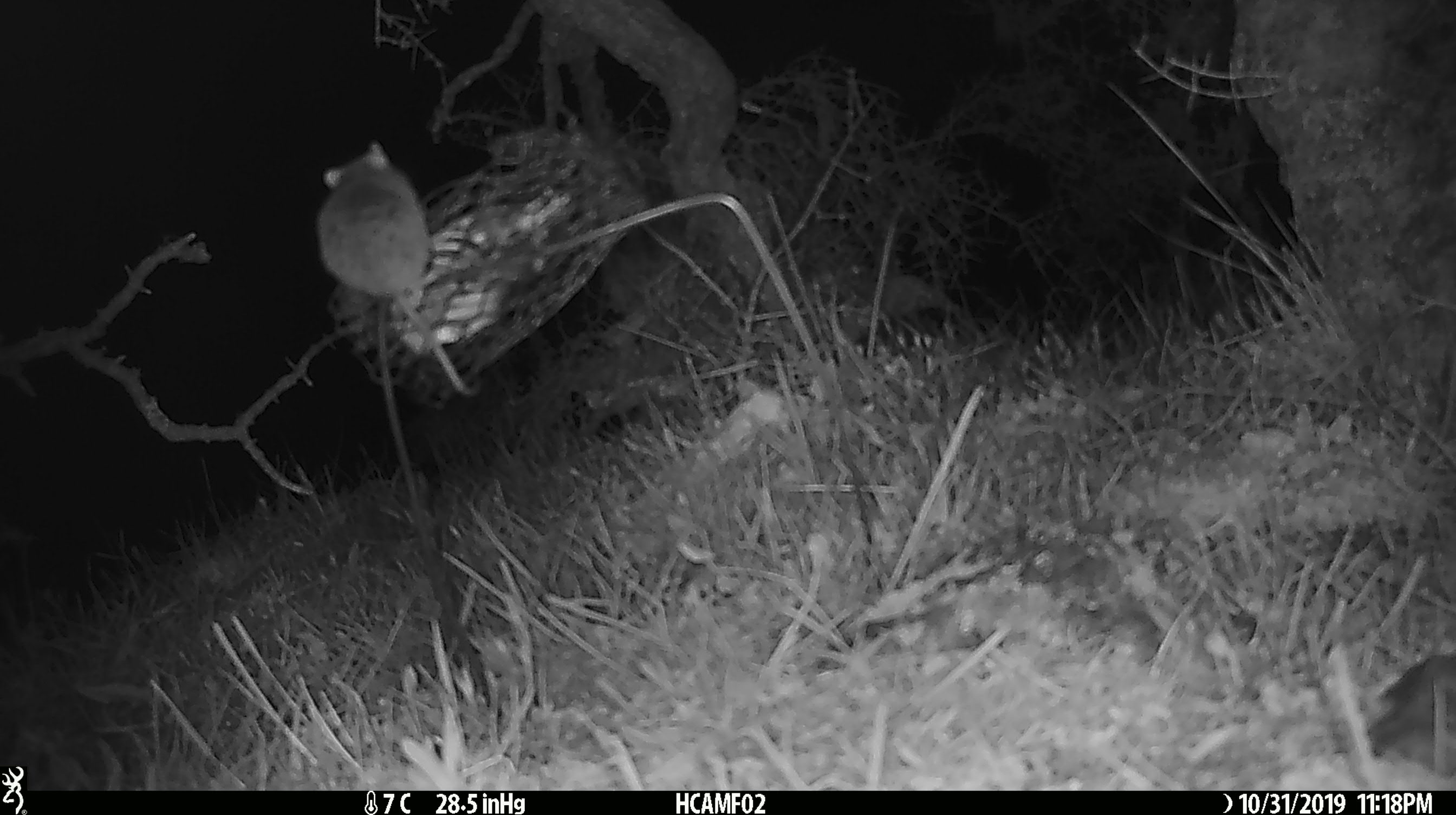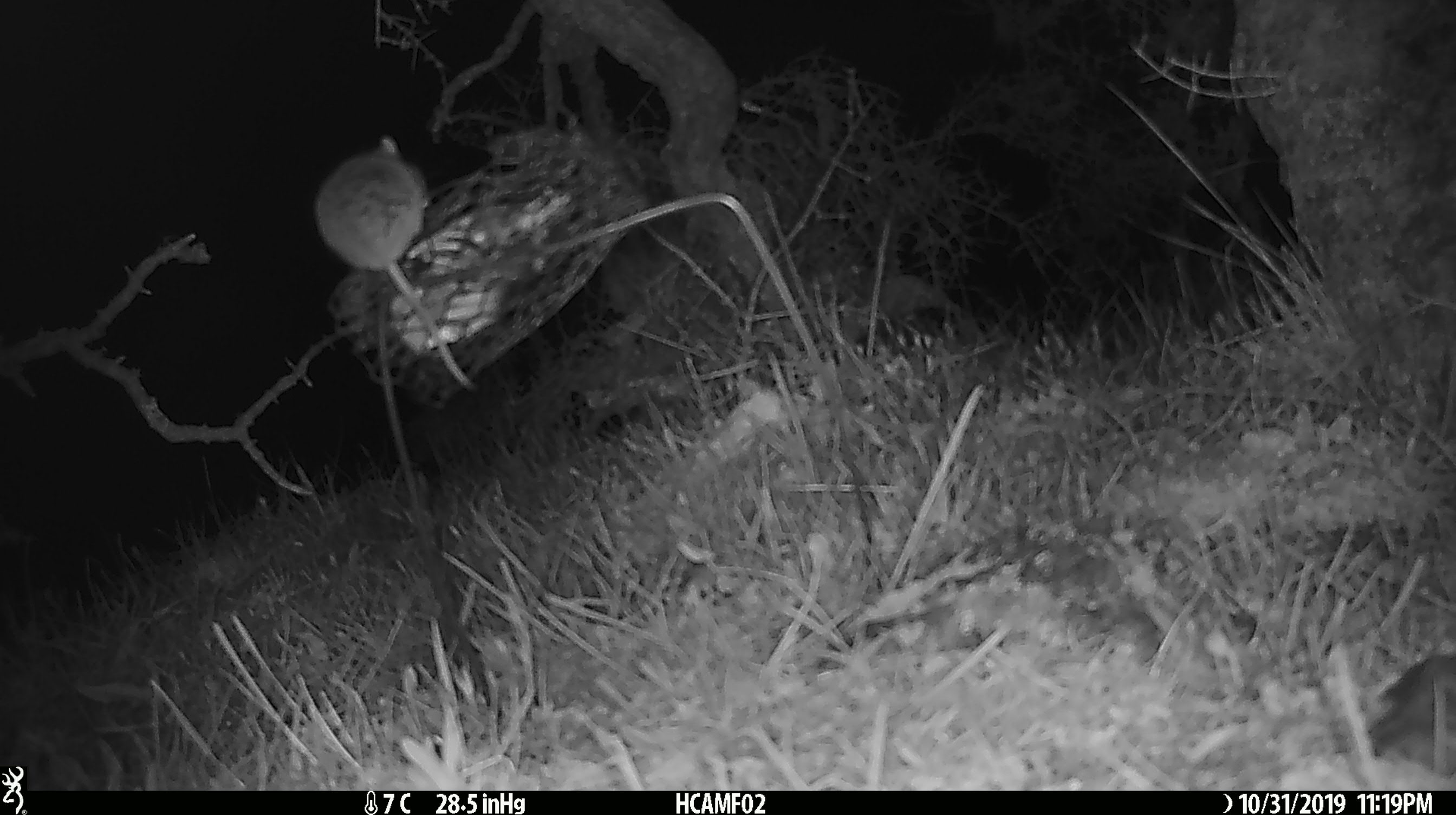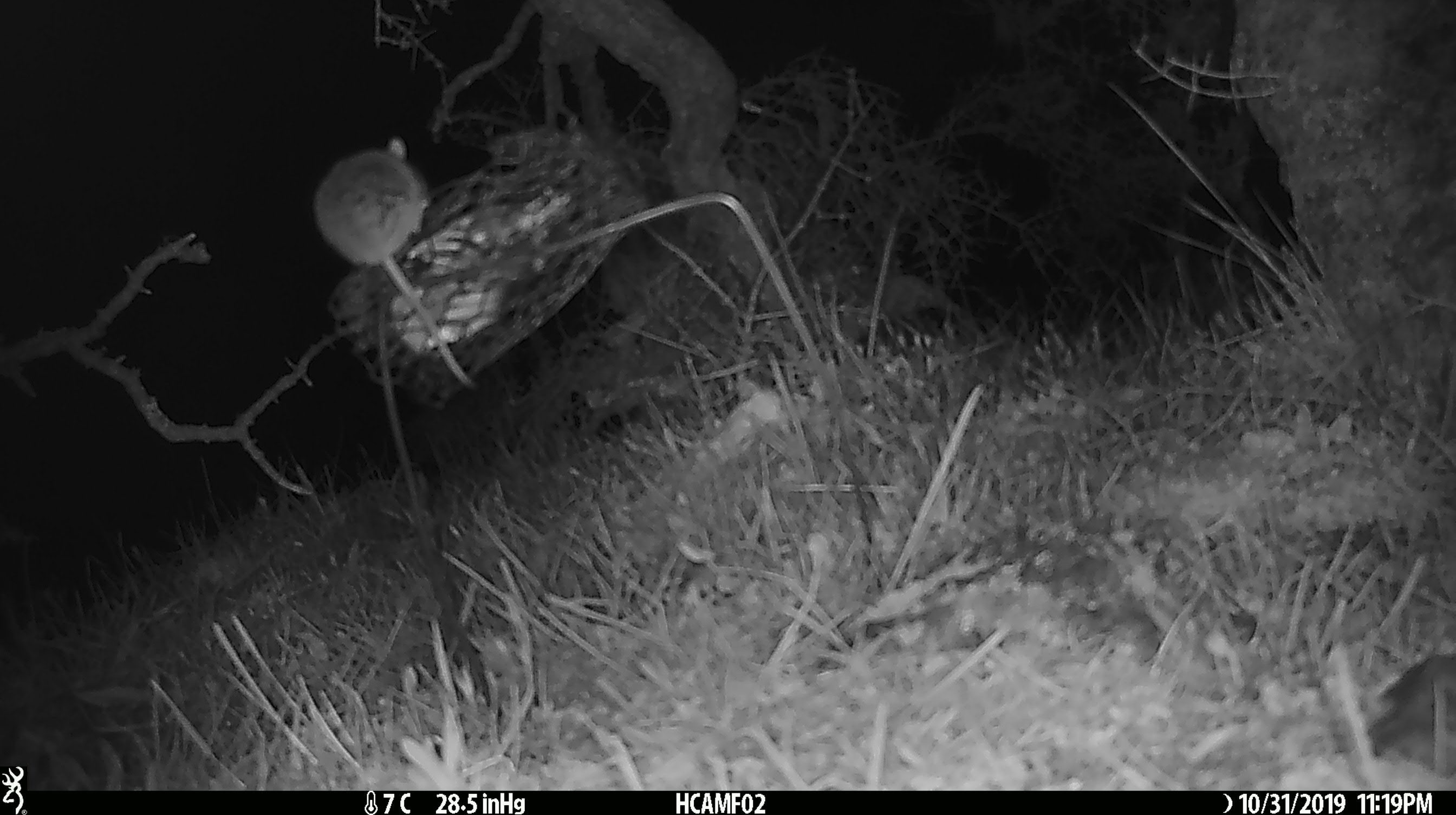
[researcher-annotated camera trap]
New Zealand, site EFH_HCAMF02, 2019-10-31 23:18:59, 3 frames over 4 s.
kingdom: Animalia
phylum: Chordata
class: Mammalia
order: Rodentia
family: Muridae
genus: Mus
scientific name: Mus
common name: mouse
Mouse (Mus).